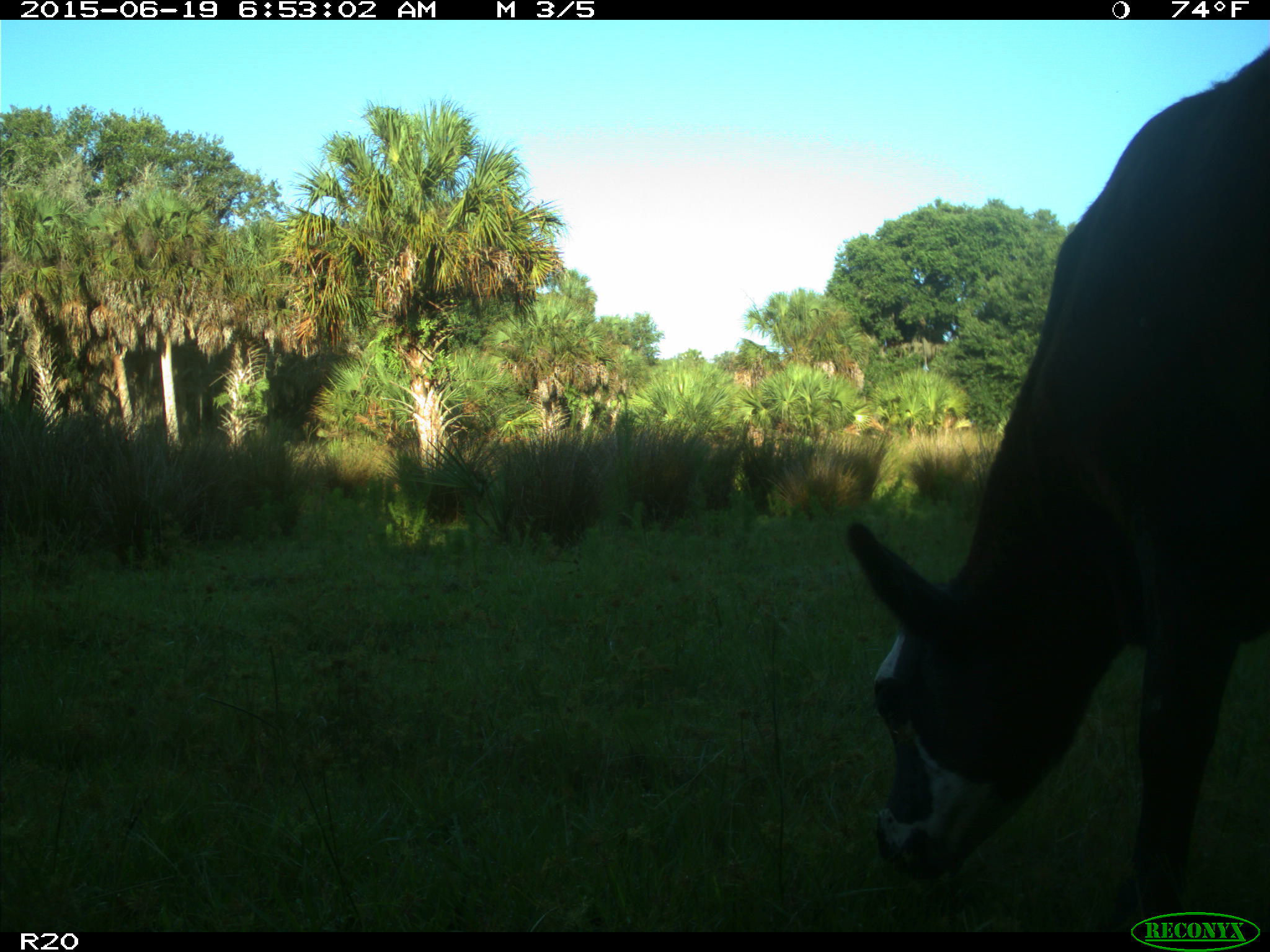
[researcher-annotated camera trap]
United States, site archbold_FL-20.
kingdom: Animalia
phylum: Chordata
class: Mammalia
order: Artiodactyla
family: Bovidae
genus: Bos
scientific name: Bos taurus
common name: domestic cow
Bos taurus (domestic cow).